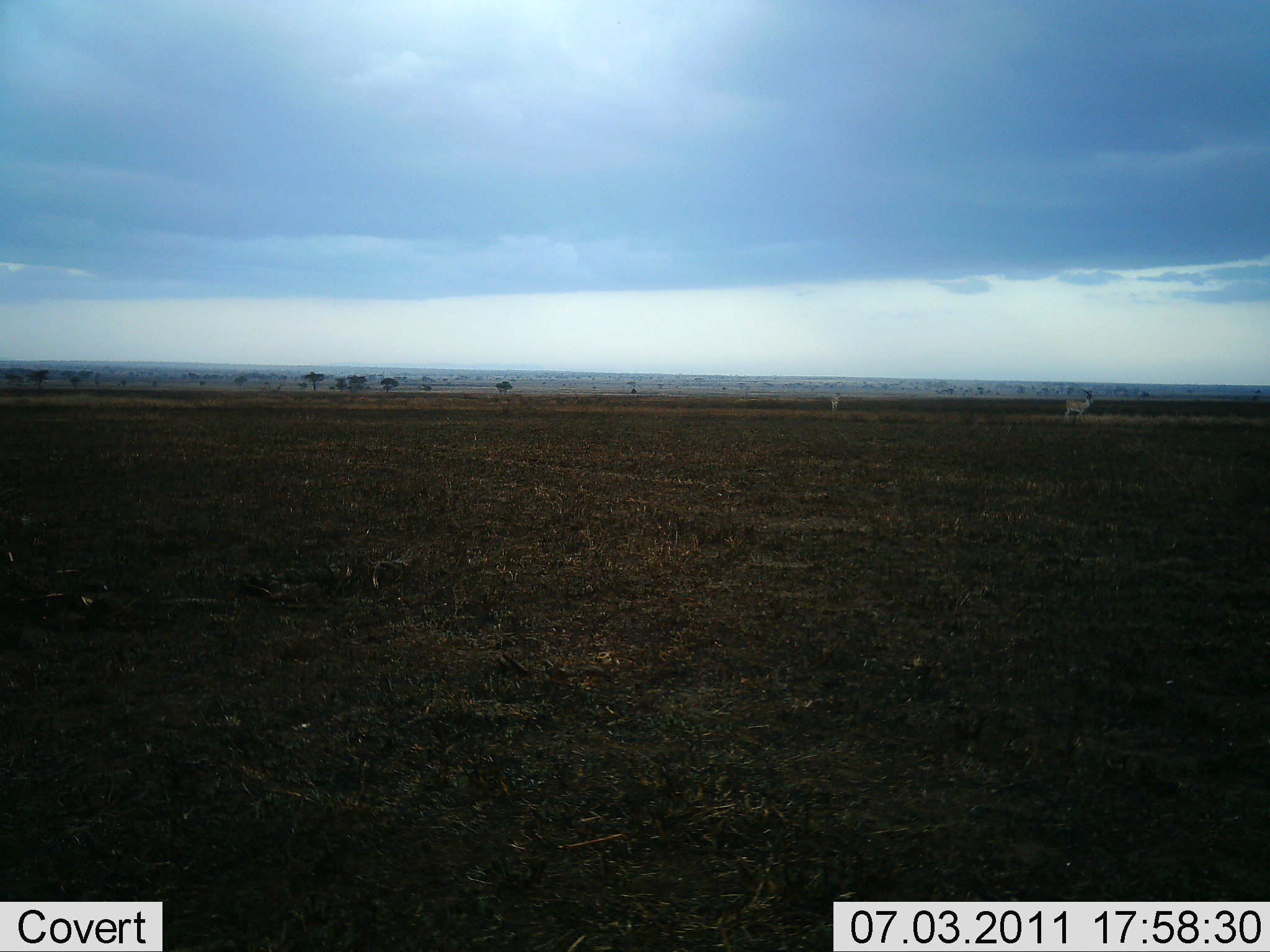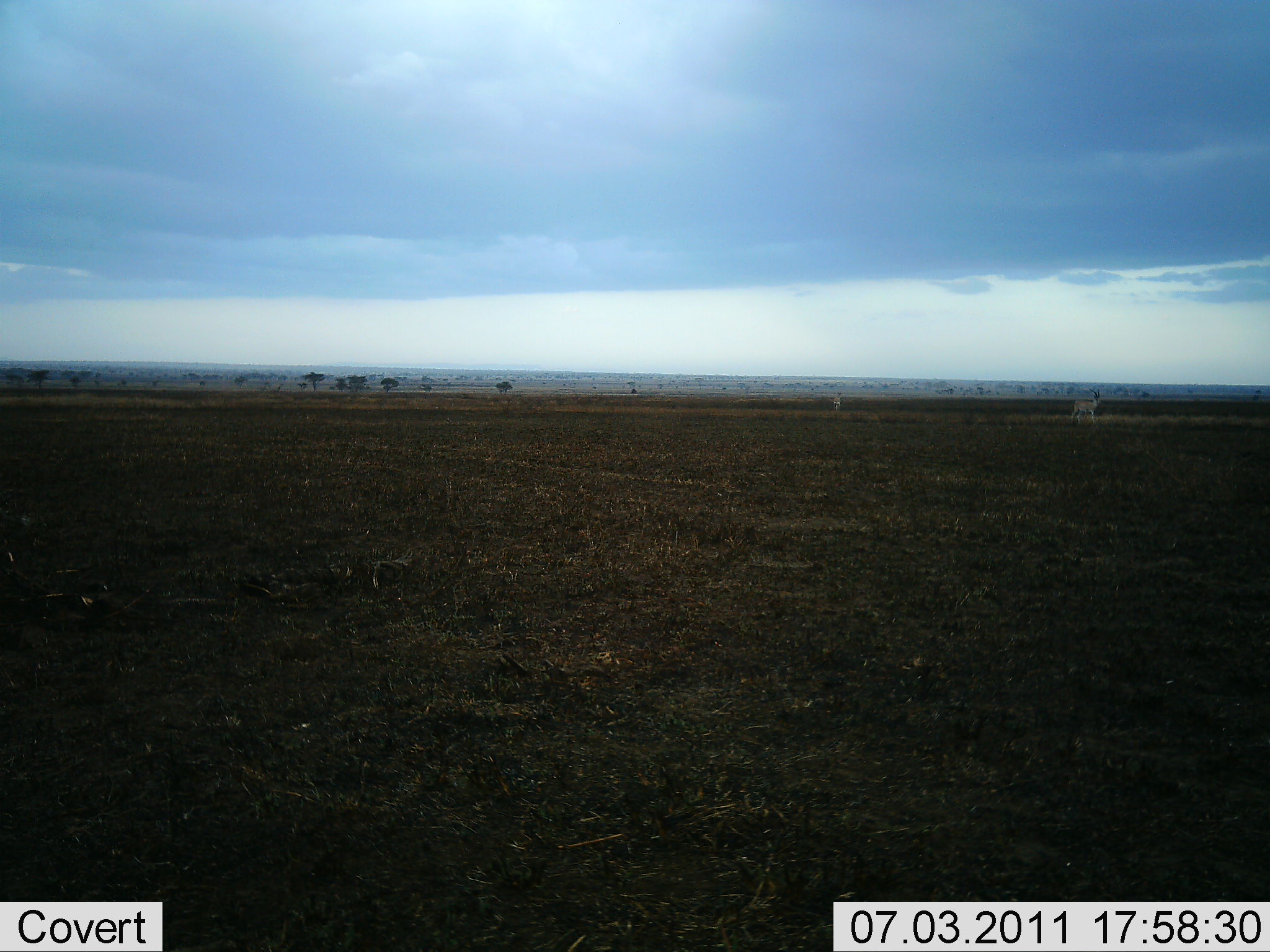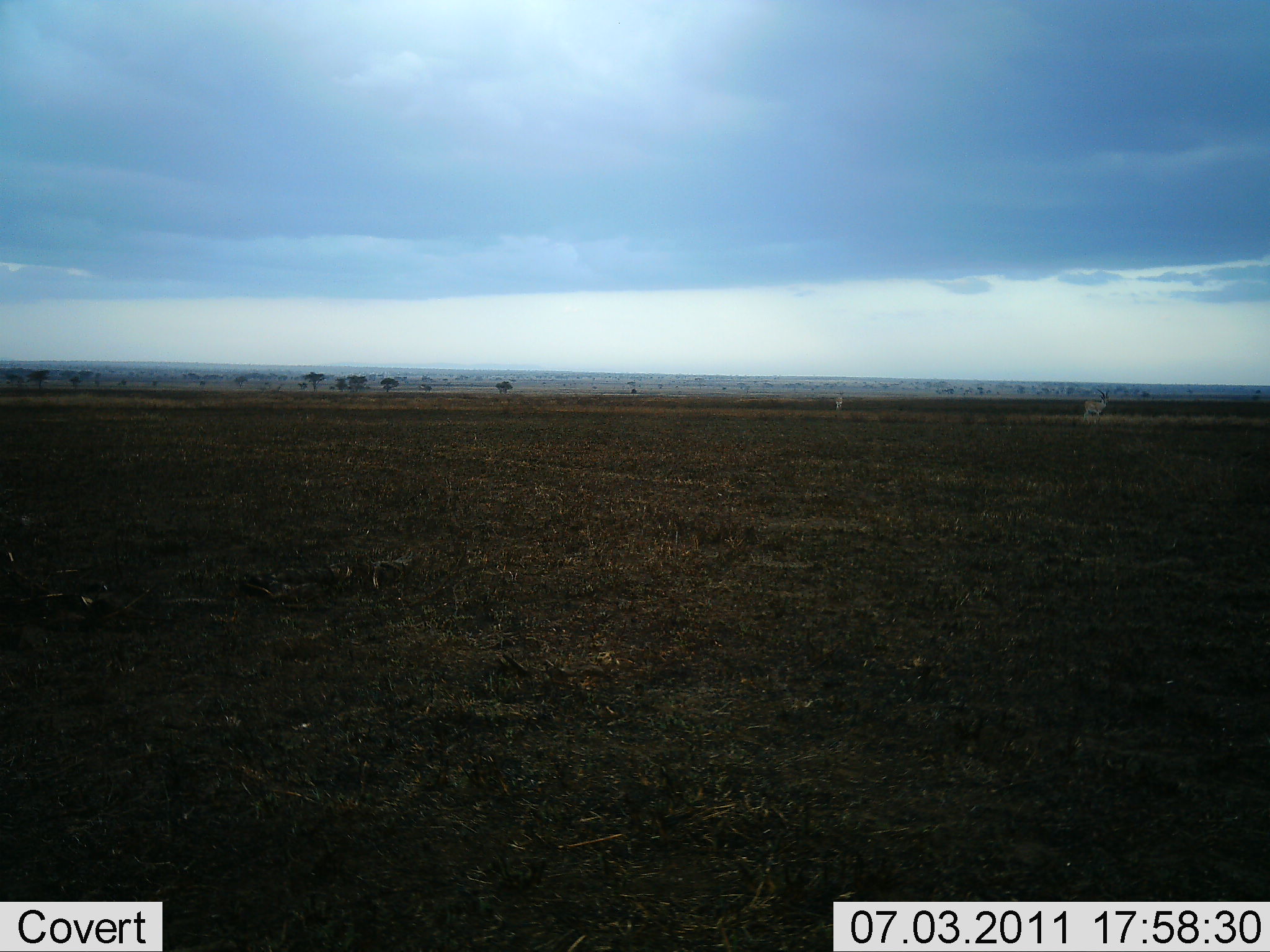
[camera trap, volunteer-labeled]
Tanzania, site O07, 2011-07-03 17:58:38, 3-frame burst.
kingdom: Animalia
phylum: Chordata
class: Mammalia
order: Artiodactyla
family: Bovidae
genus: Nanger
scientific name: Nanger granti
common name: grant's gazelle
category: gazellegrants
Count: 2.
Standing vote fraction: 0%.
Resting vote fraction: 0%.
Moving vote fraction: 100%.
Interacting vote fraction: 0%.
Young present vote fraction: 0%.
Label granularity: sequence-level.